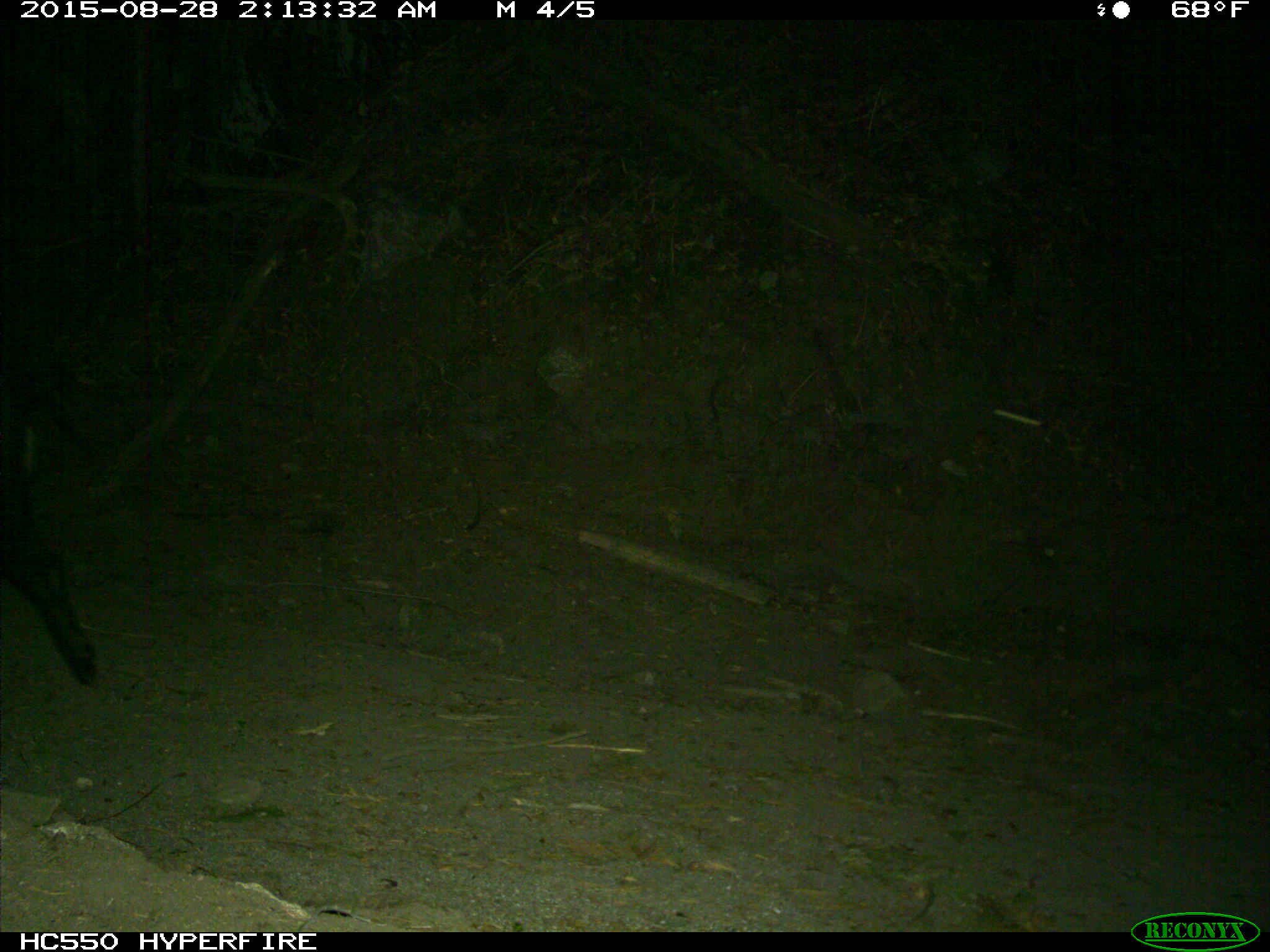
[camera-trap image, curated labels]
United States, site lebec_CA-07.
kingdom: Animalia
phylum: Chordata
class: Mammalia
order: Artiodactyla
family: Suidae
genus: Sus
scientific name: Sus scrofa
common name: wild boar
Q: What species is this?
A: Sus scrofa (wild boar).